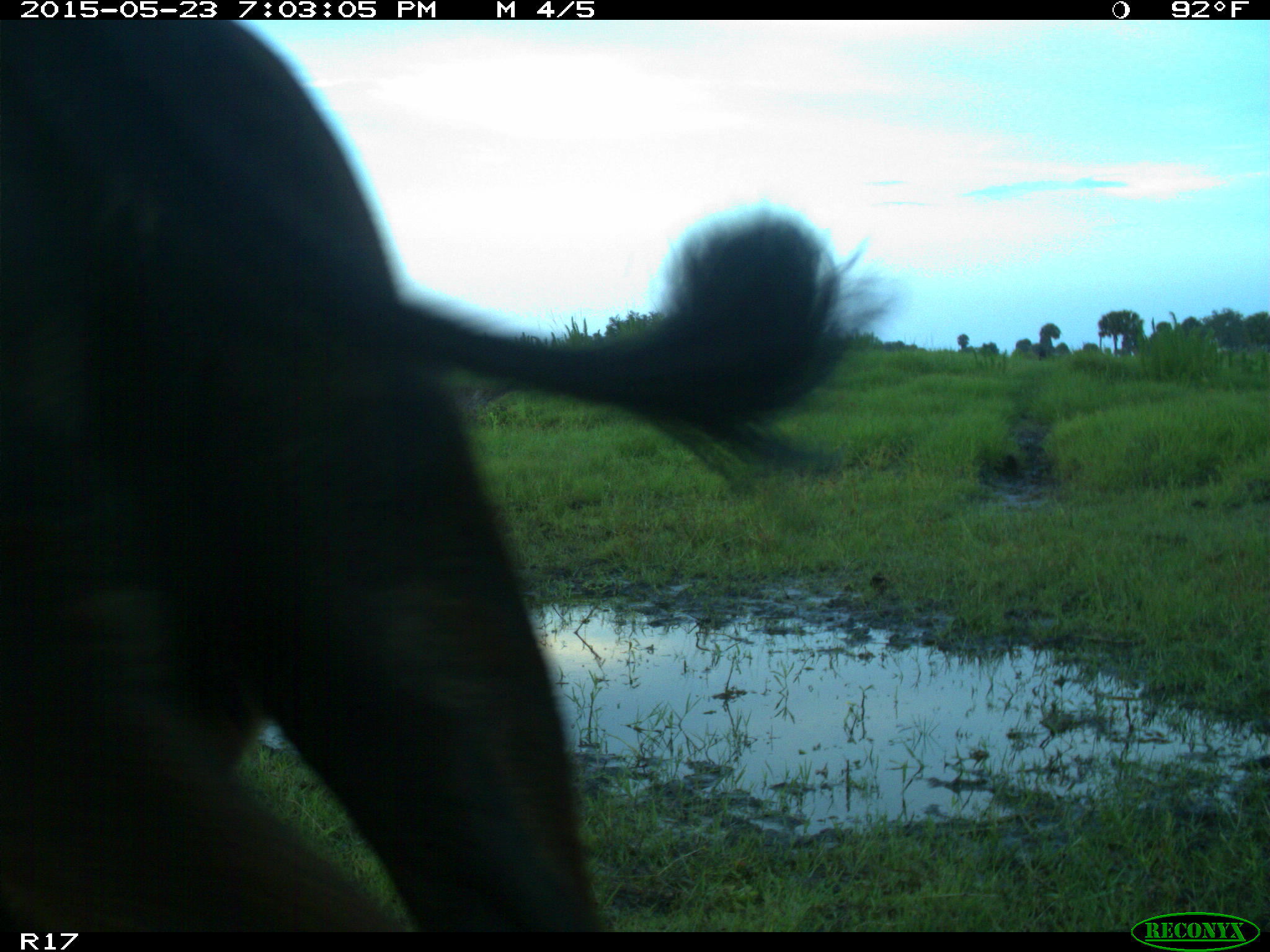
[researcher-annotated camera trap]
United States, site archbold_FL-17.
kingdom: Animalia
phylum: Chordata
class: Mammalia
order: Artiodactyla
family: Bovidae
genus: Bos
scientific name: Bos taurus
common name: domestic cow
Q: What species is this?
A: Bos taurus (domestic cow).